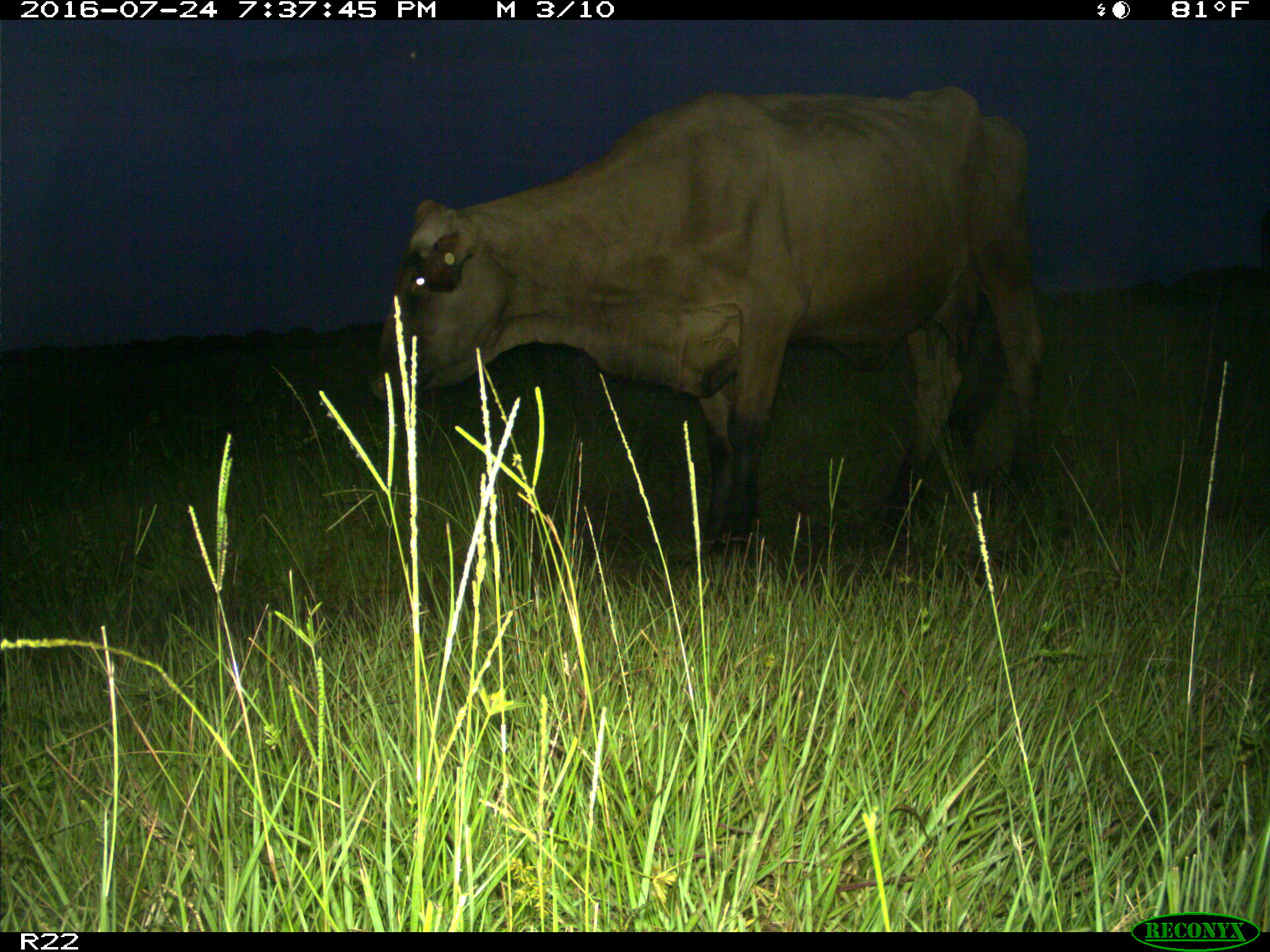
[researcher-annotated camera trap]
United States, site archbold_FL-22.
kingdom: Animalia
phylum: Chordata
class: Mammalia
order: Artiodactyla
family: Bovidae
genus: Bos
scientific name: Bos taurus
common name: domestic cow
Bos taurus (domestic cow).